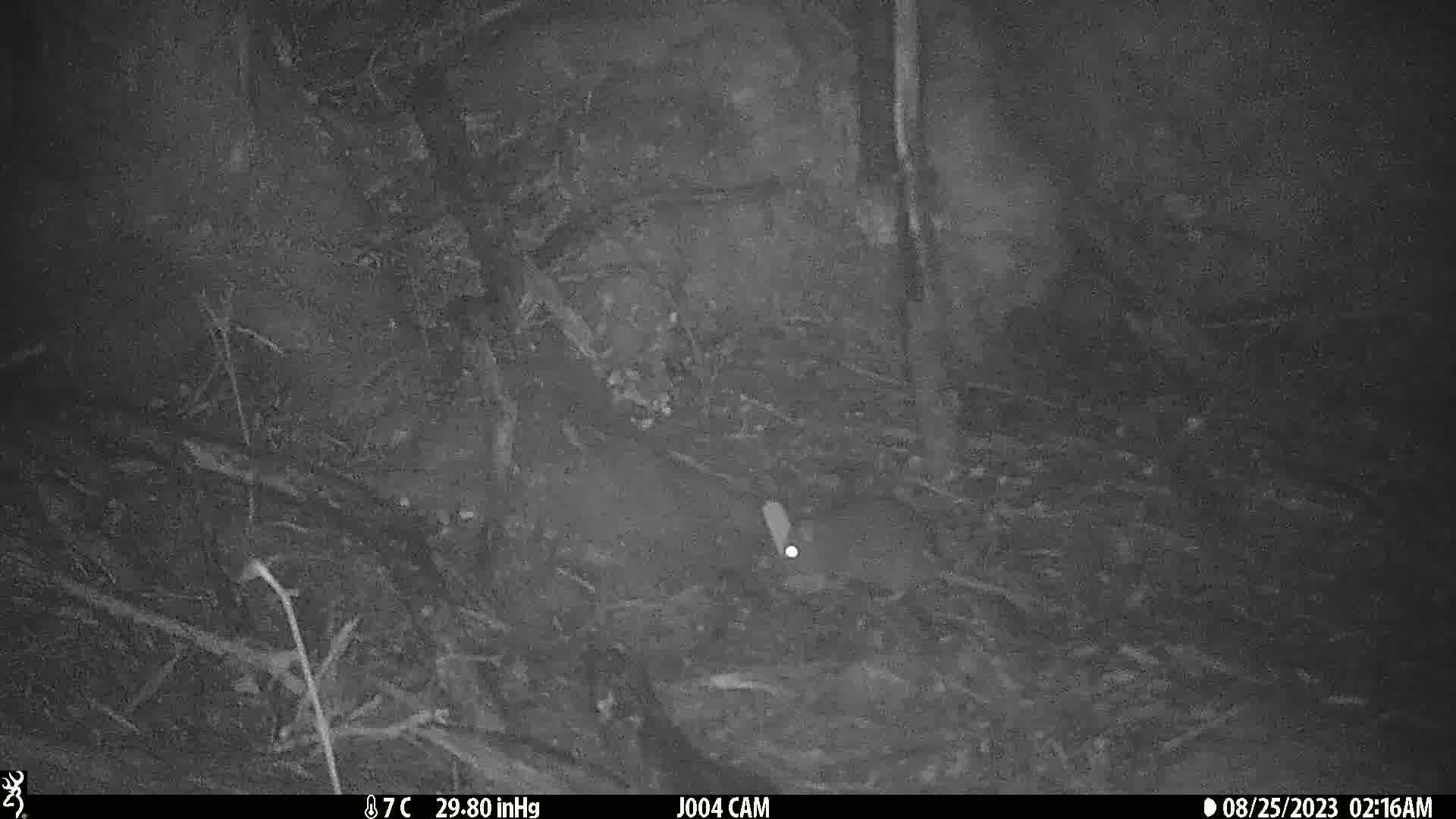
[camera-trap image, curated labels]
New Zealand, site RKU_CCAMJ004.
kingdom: Animalia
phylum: Chordata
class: Mammalia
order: Rodentia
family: Muridae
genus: Rattus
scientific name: Rattus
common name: rat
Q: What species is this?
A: Rat (Rattus).